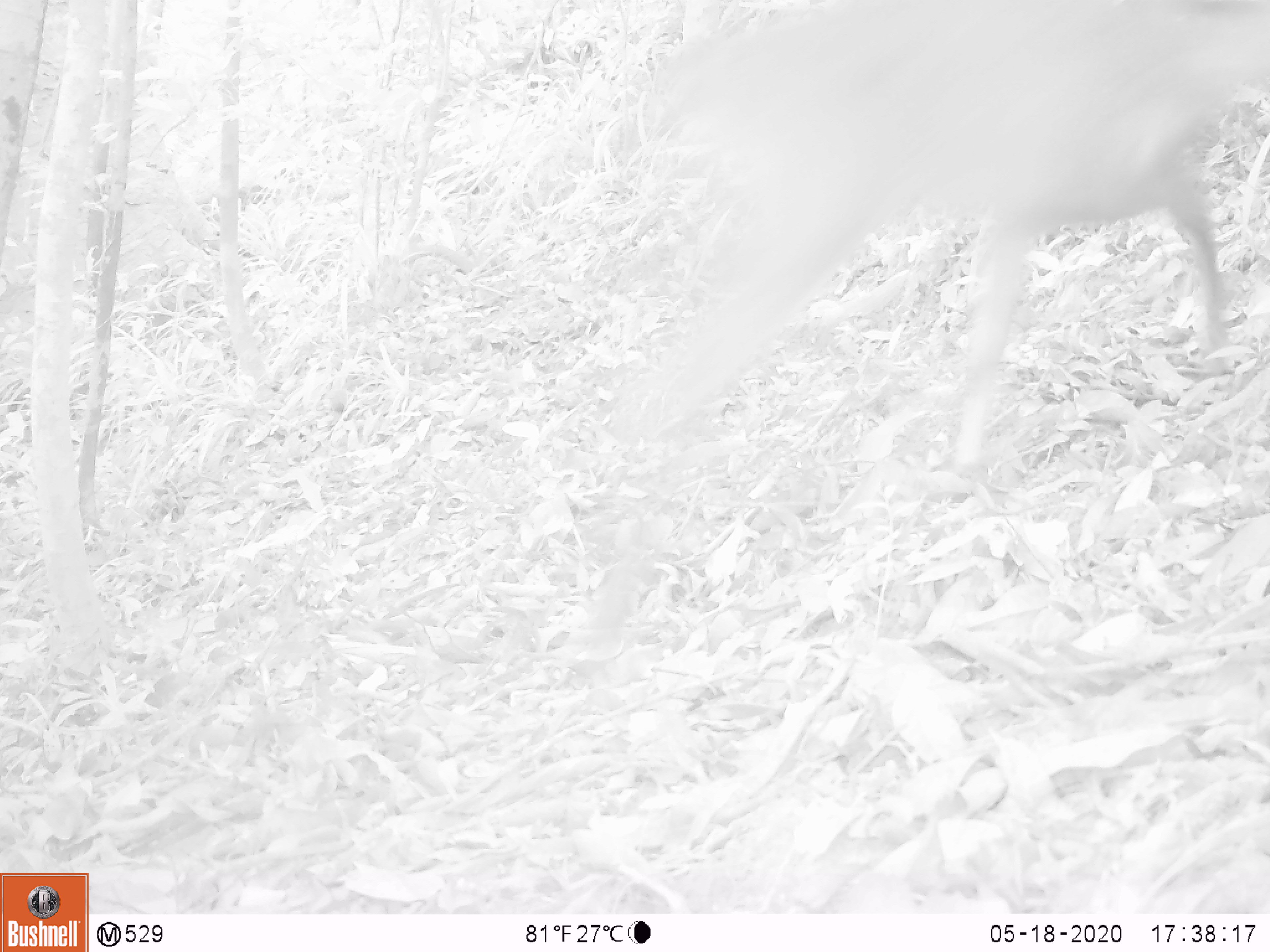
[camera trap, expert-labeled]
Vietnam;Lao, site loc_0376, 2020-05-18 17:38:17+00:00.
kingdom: Animalia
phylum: Chordata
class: Mammalia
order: Artiodactyla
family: Cervidae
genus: Muntiacus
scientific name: Muntiacus vuquangensis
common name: large-antlered muntjac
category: large antlered muntjac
Large antlered muntjac (large-antlered muntjac) (Muntiacus vuquangensis). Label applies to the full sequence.